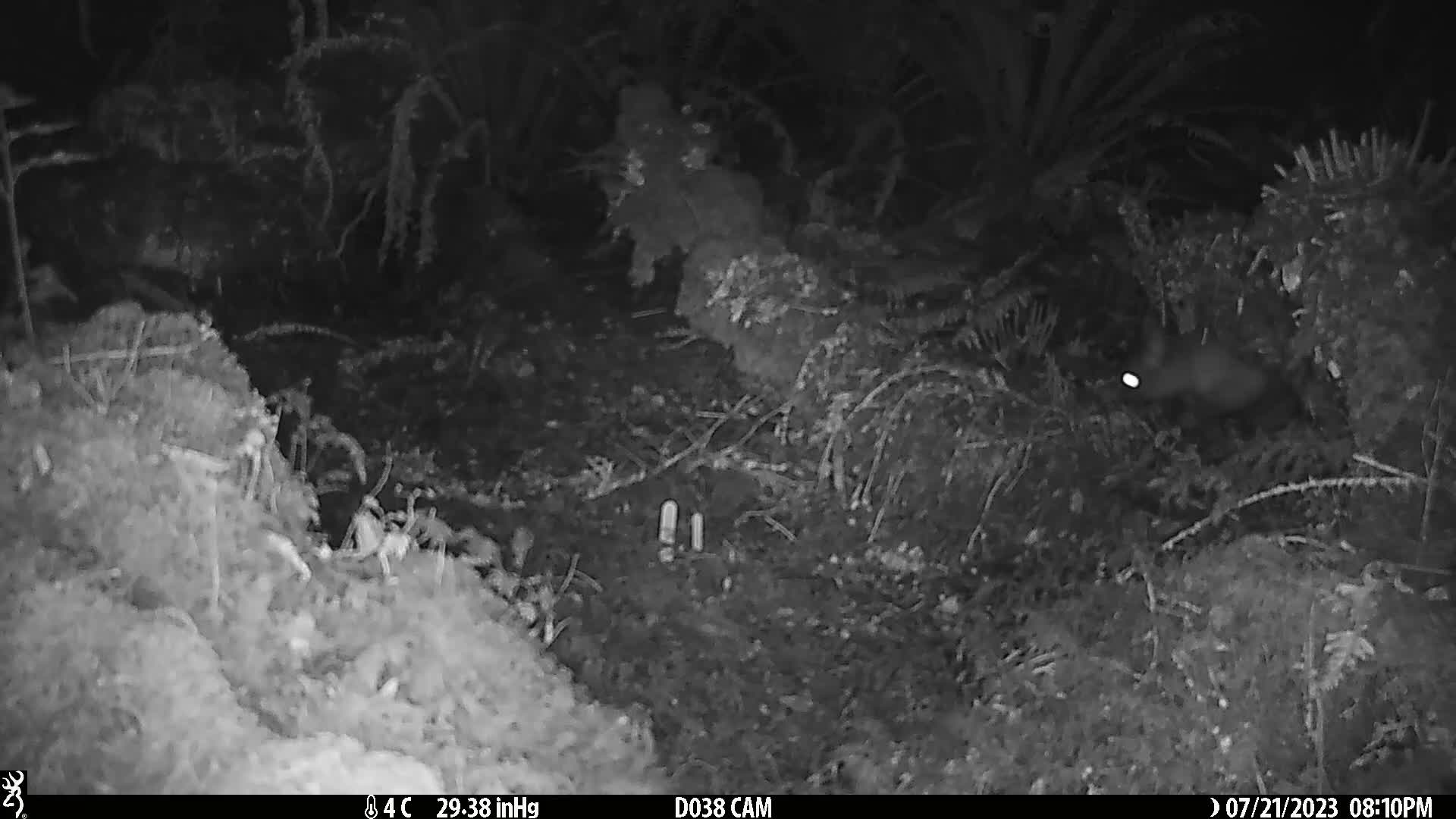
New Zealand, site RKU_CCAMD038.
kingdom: Animalia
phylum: Chordata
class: Mammalia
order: Diprotodontia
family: Phalangeridae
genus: Trichosurus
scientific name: Trichosurus vulpecula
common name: common brushtail possum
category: possum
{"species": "possum (common brushtail possum) (Trichosurus vulpecula)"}